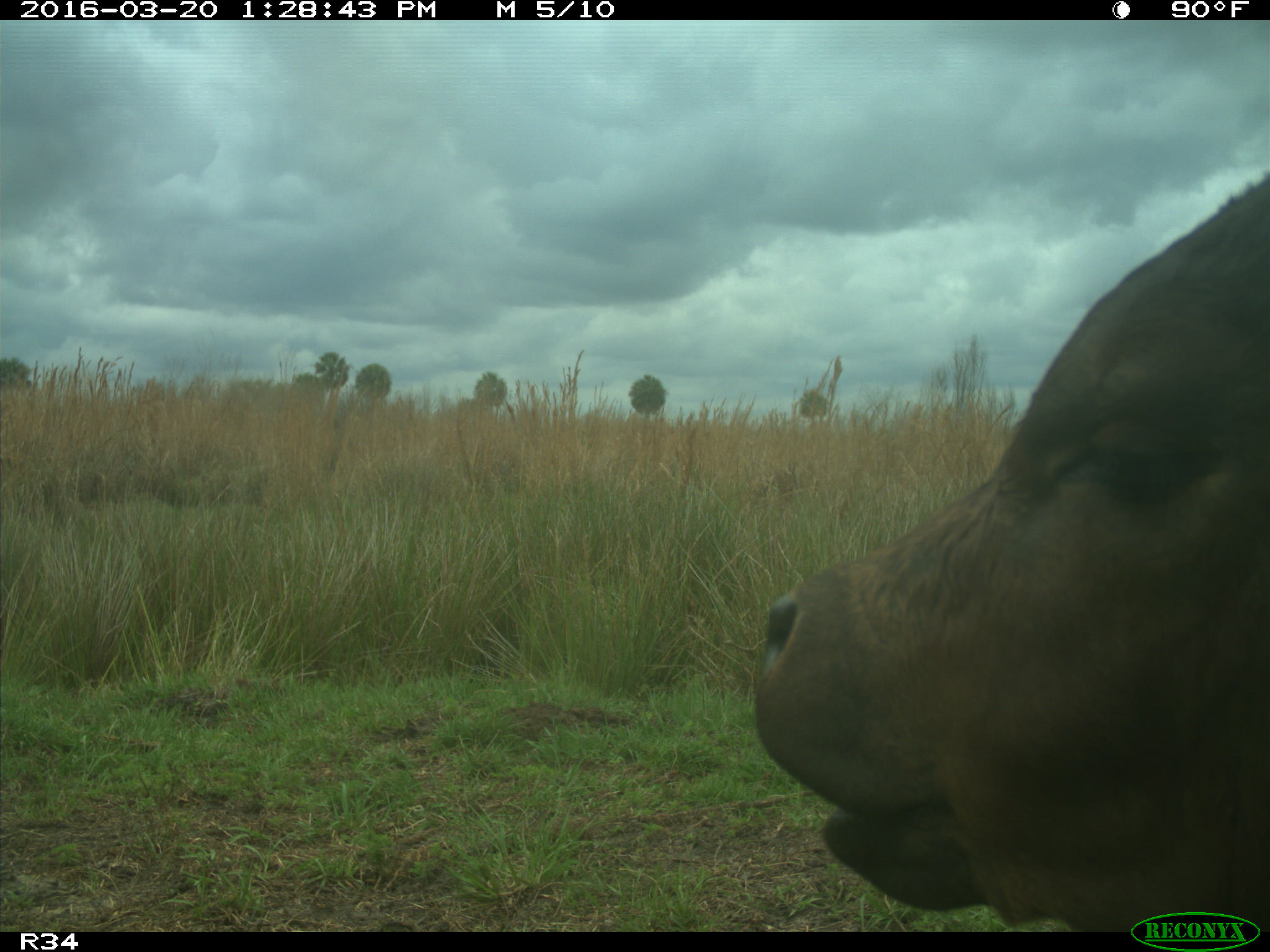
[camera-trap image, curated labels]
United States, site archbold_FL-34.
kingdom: Animalia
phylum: Chordata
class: Mammalia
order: Artiodactyla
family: Bovidae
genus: Bos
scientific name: Bos taurus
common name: domestic cow